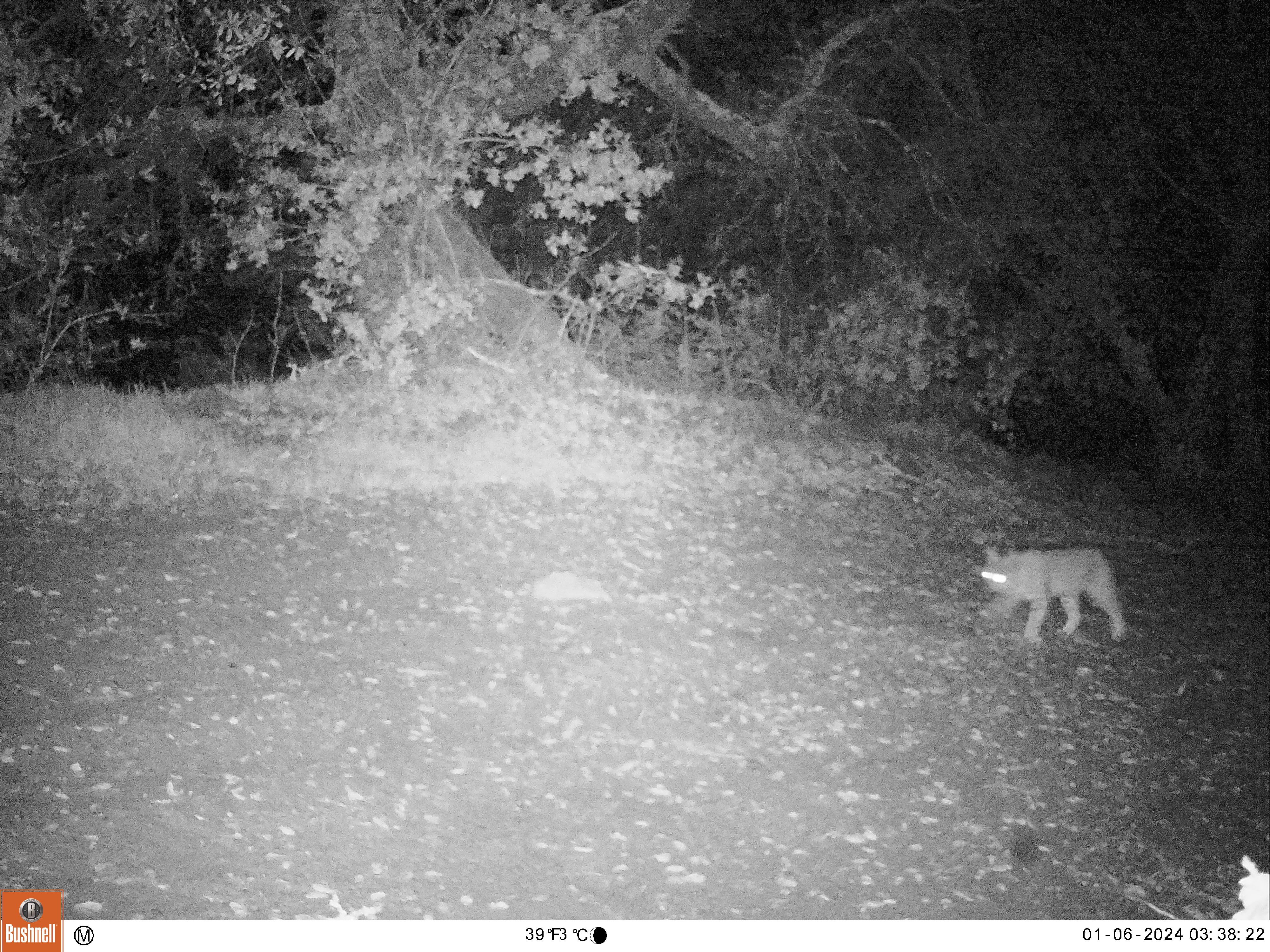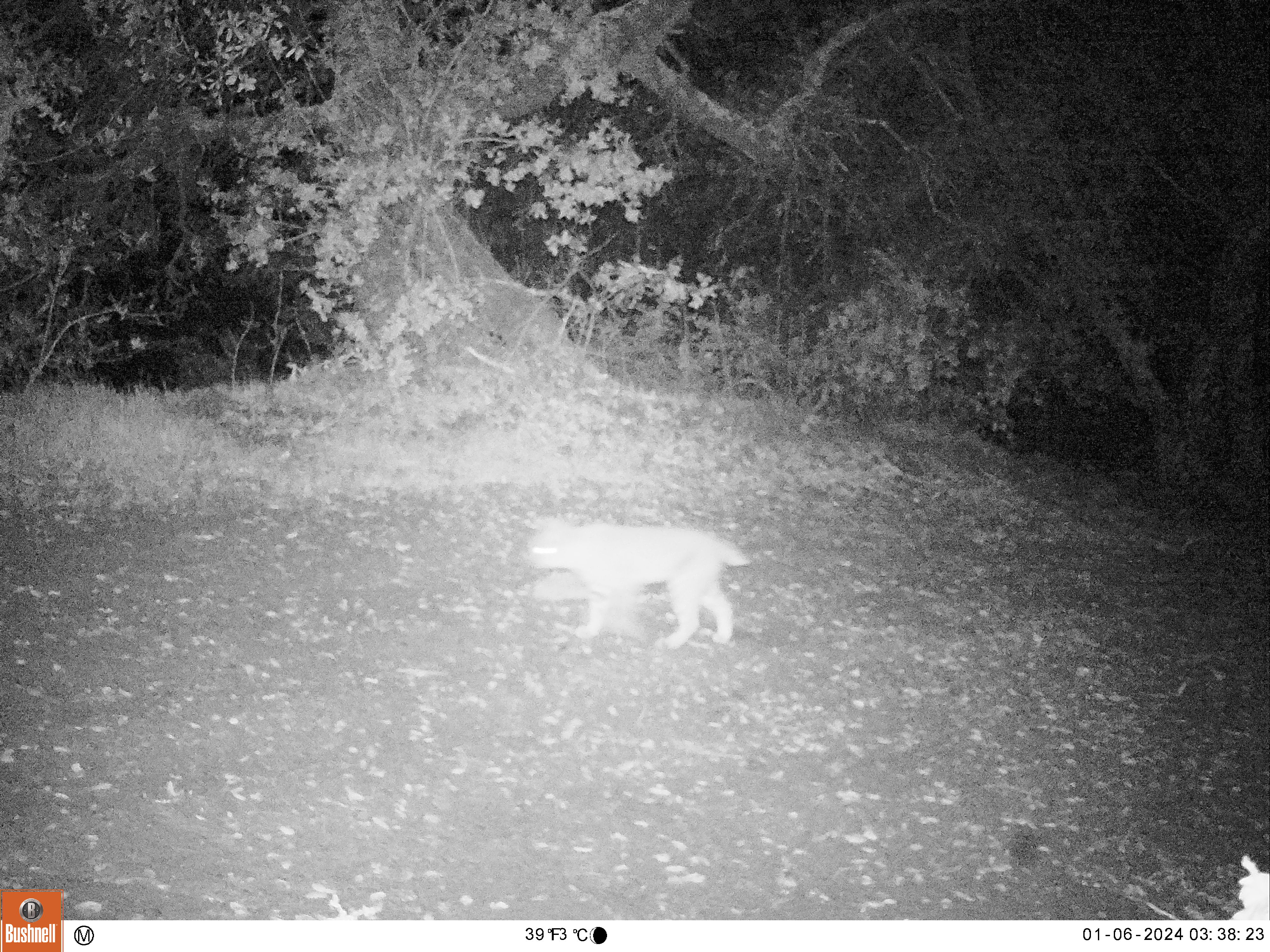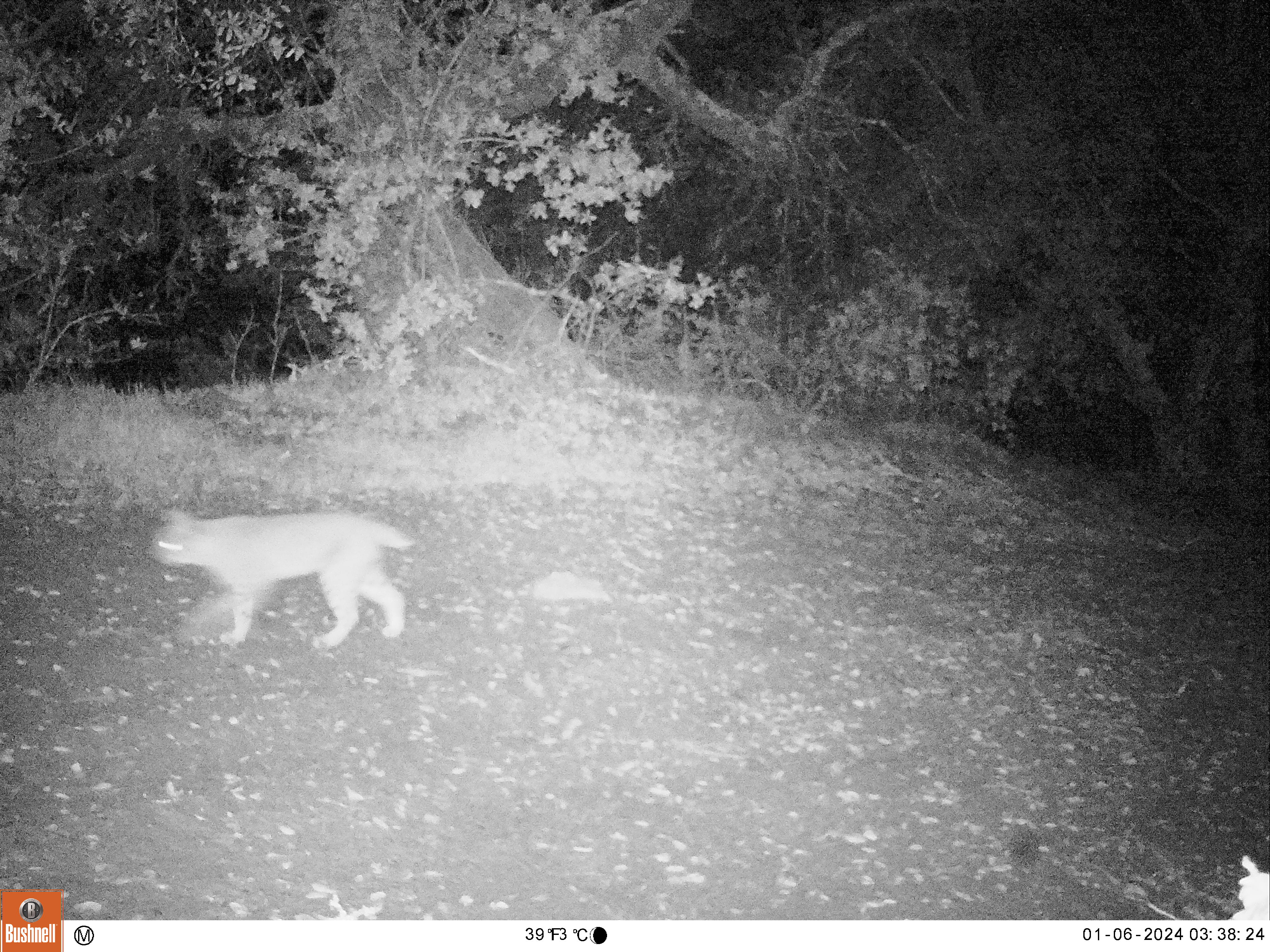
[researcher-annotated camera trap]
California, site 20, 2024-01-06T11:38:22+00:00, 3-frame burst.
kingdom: Animalia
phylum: Chordata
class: Mammalia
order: Carnivora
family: Felidae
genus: Lynx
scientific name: Lynx rufus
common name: bobcat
Bobcat (Lynx rufus).